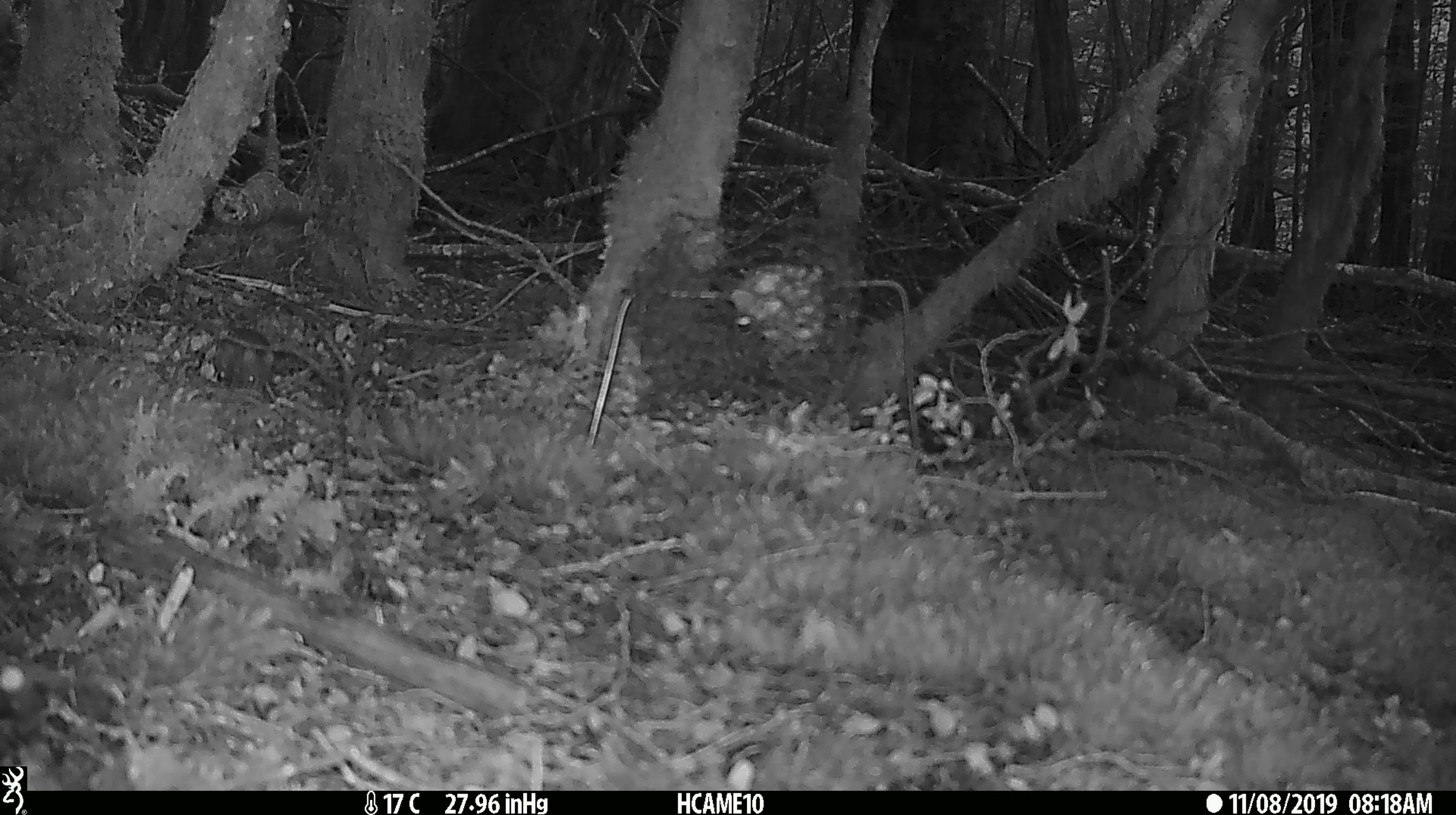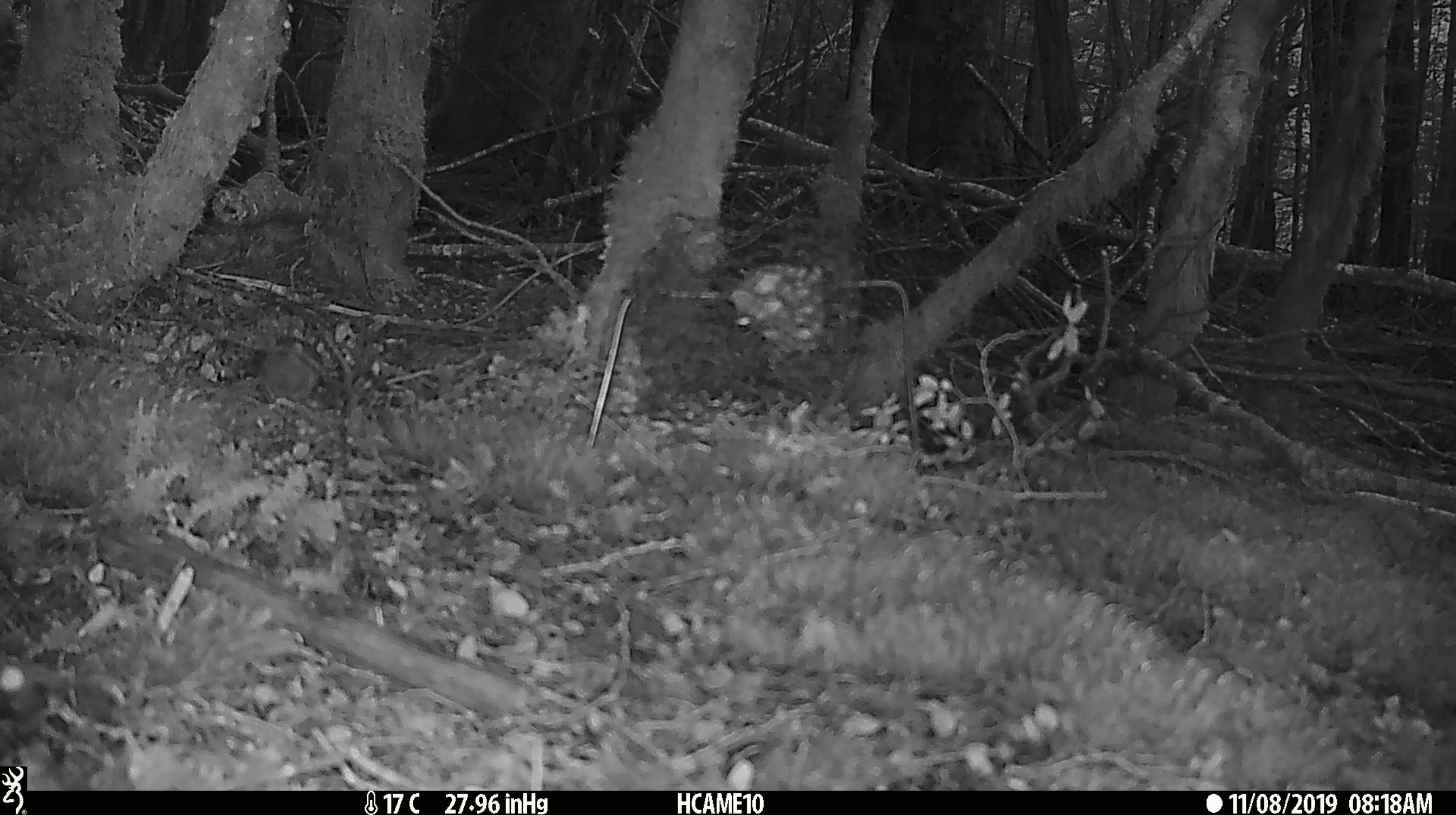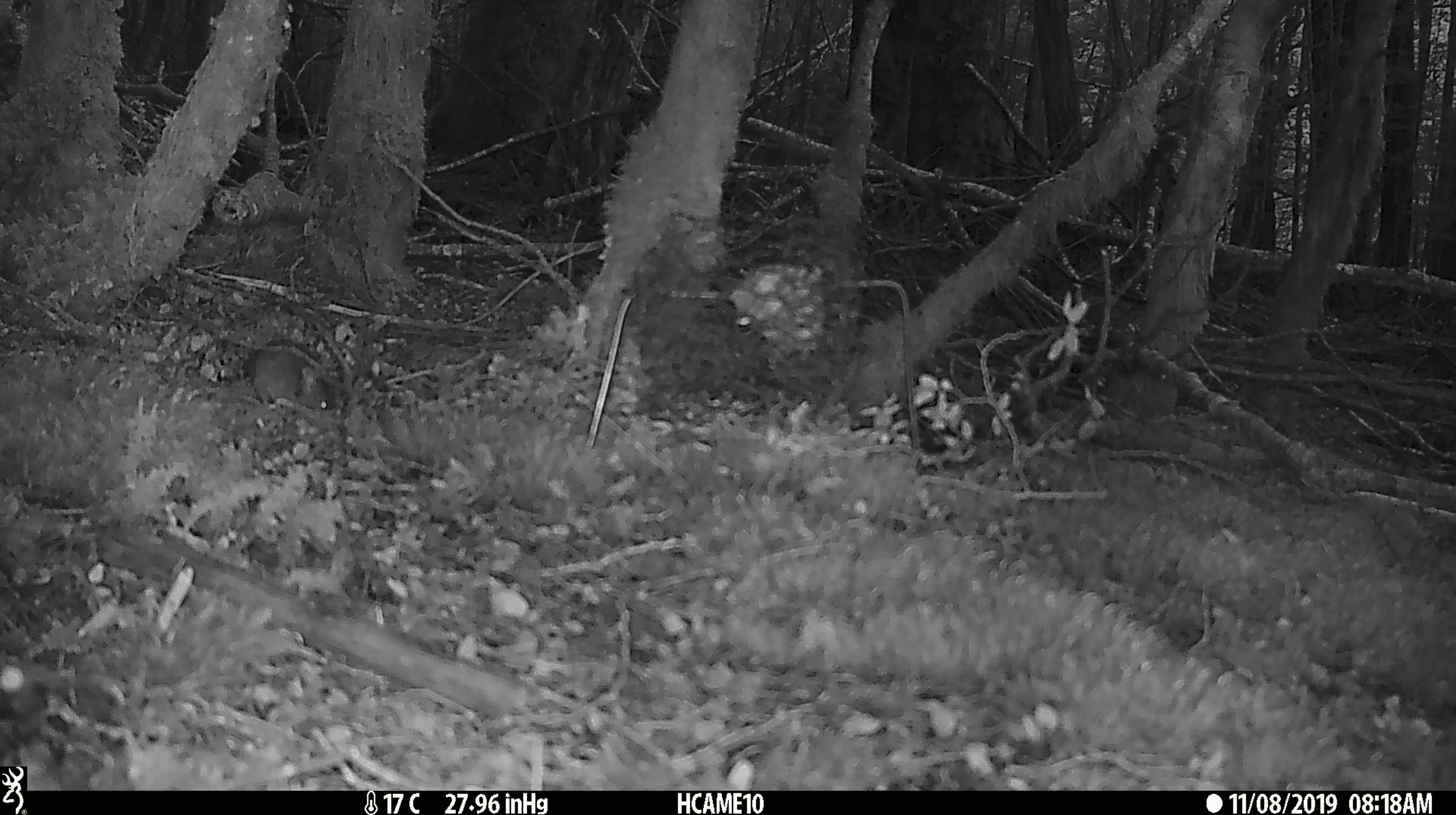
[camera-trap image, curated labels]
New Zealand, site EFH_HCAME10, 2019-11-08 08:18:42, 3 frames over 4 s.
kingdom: Animalia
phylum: Chordata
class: Mammalia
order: Rodentia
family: Muridae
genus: Mus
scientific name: Mus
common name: mouse